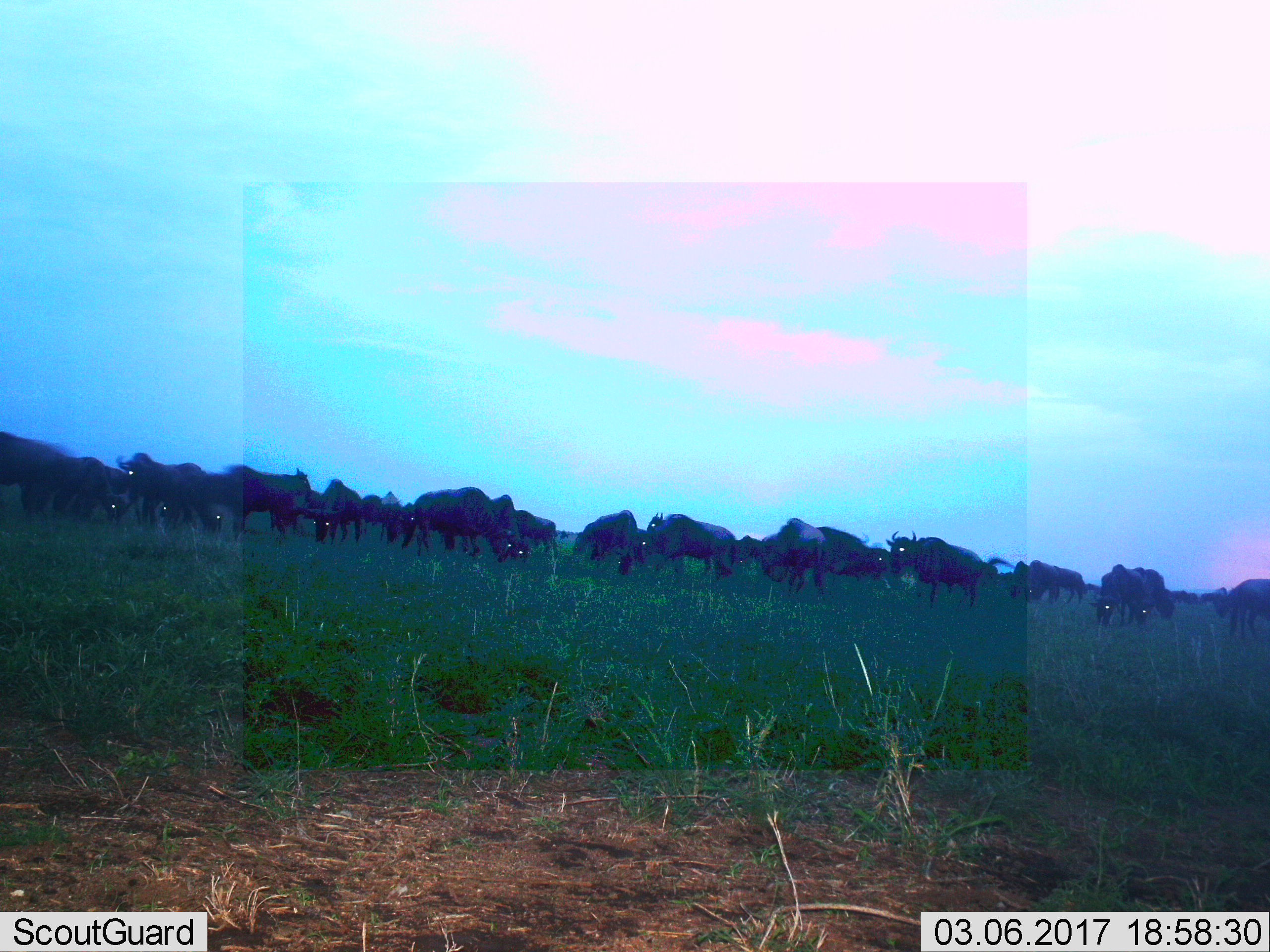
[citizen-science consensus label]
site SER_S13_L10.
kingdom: Animalia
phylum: Chordata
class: Mammalia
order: Artiodactyla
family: Bovidae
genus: Connochaetes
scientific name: Connochaetes taurinus taurinus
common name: blue wildebeest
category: wildebeestblue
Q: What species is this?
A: Wildebeestblue (blue wildebeest) (Connochaetes taurinus taurinus).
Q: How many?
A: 11-50.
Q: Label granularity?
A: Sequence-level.